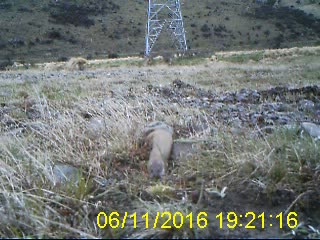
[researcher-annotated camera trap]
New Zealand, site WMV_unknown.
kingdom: Animalia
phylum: Chordata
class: Mammalia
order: Carnivora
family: Mustelidae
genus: Mustela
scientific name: Mustela erminea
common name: stoat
Stoat (Mustela erminea).